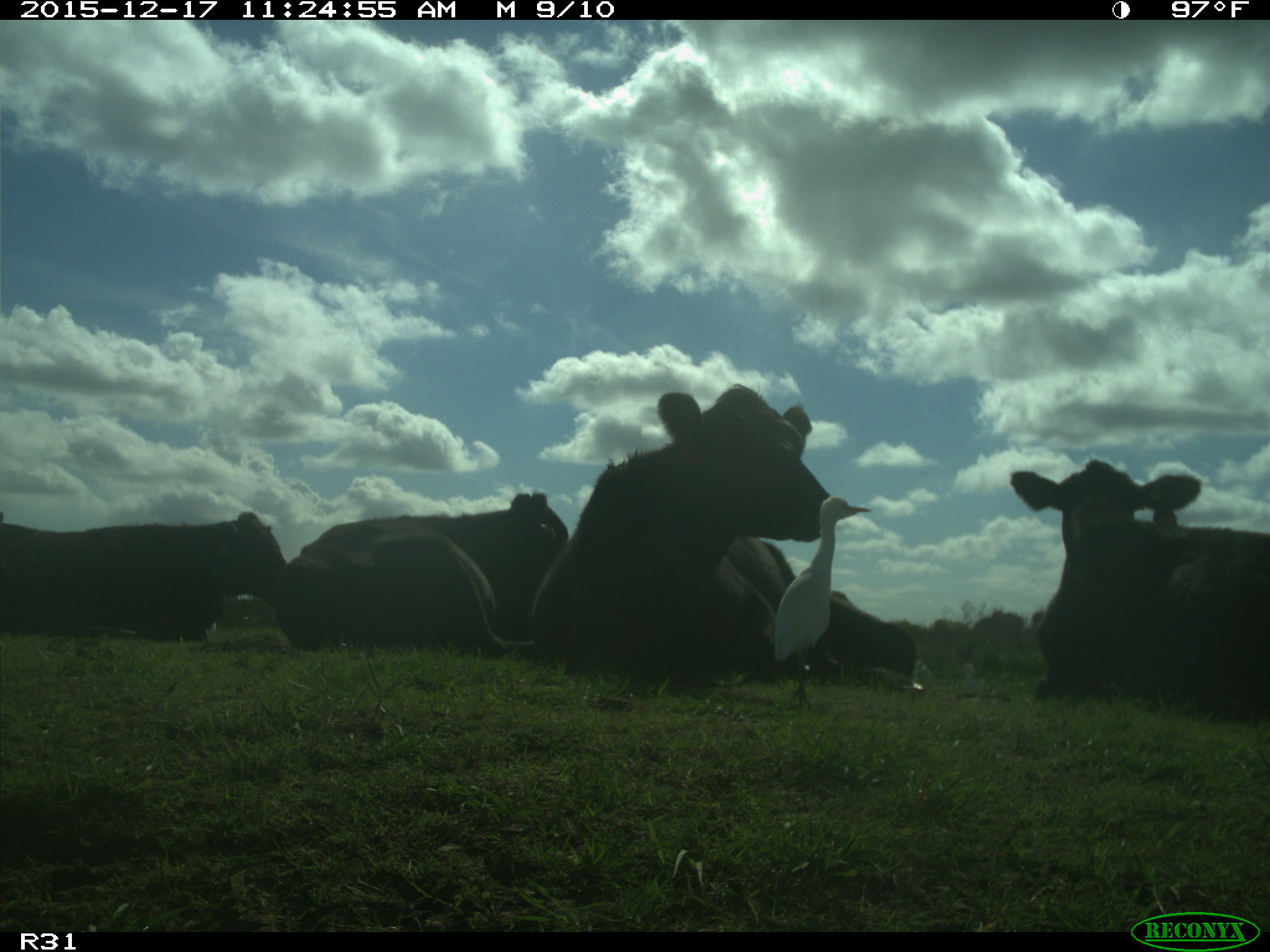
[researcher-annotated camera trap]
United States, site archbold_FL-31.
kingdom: Animalia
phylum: Chordata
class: Mammalia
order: Artiodactyla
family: Bovidae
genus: Bos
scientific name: Bos taurus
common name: domestic cow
Bos taurus (domestic cow).